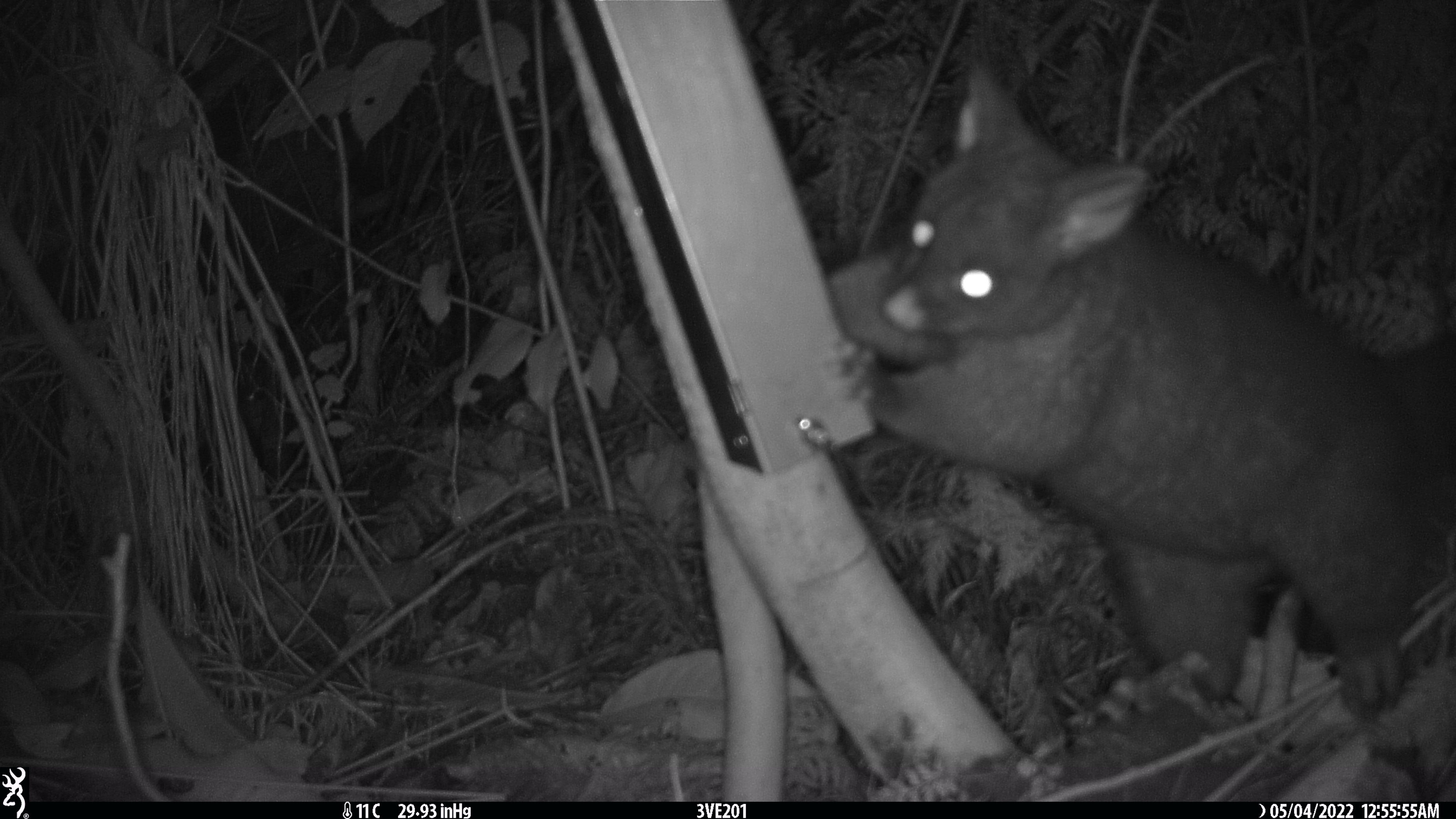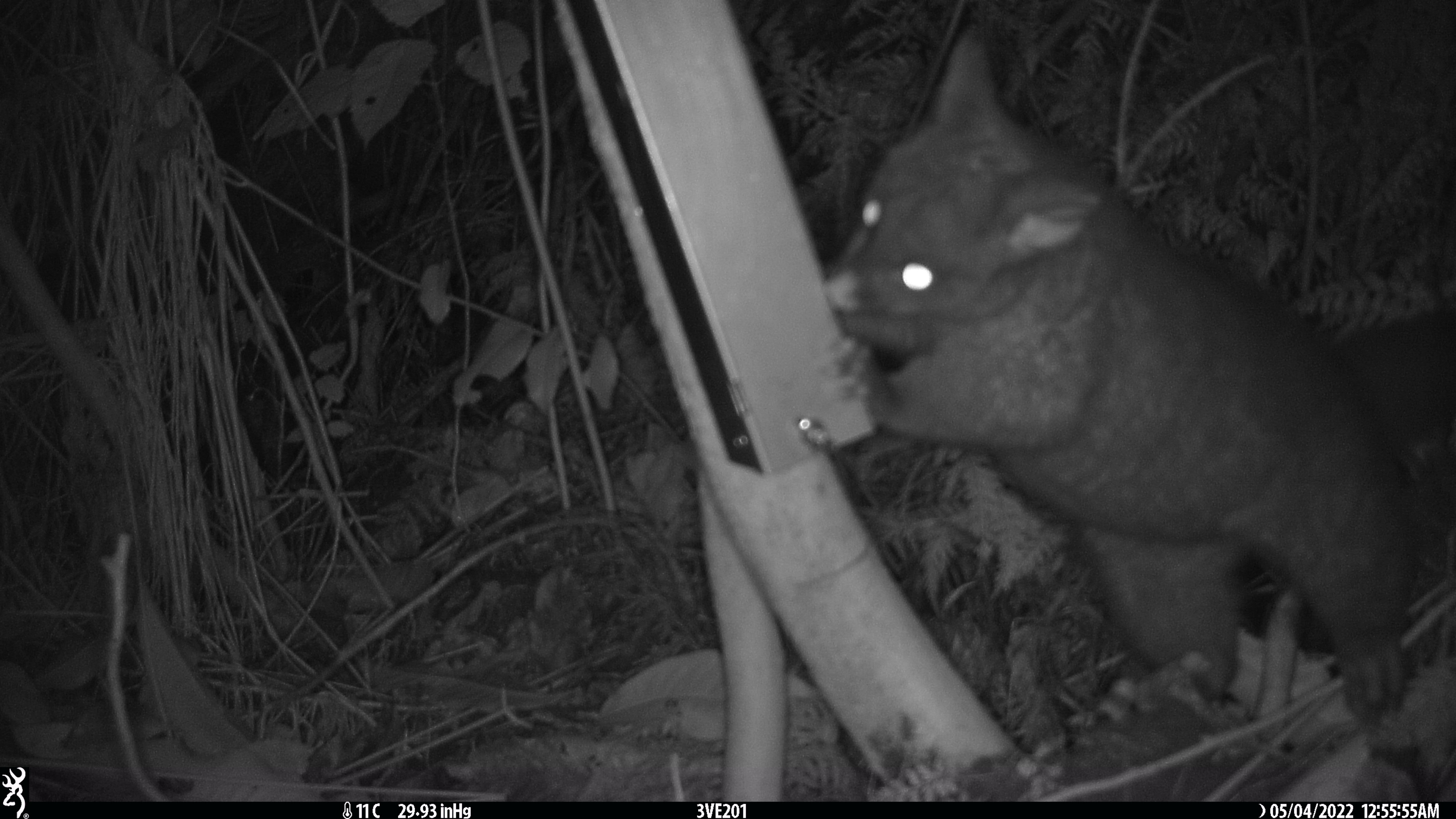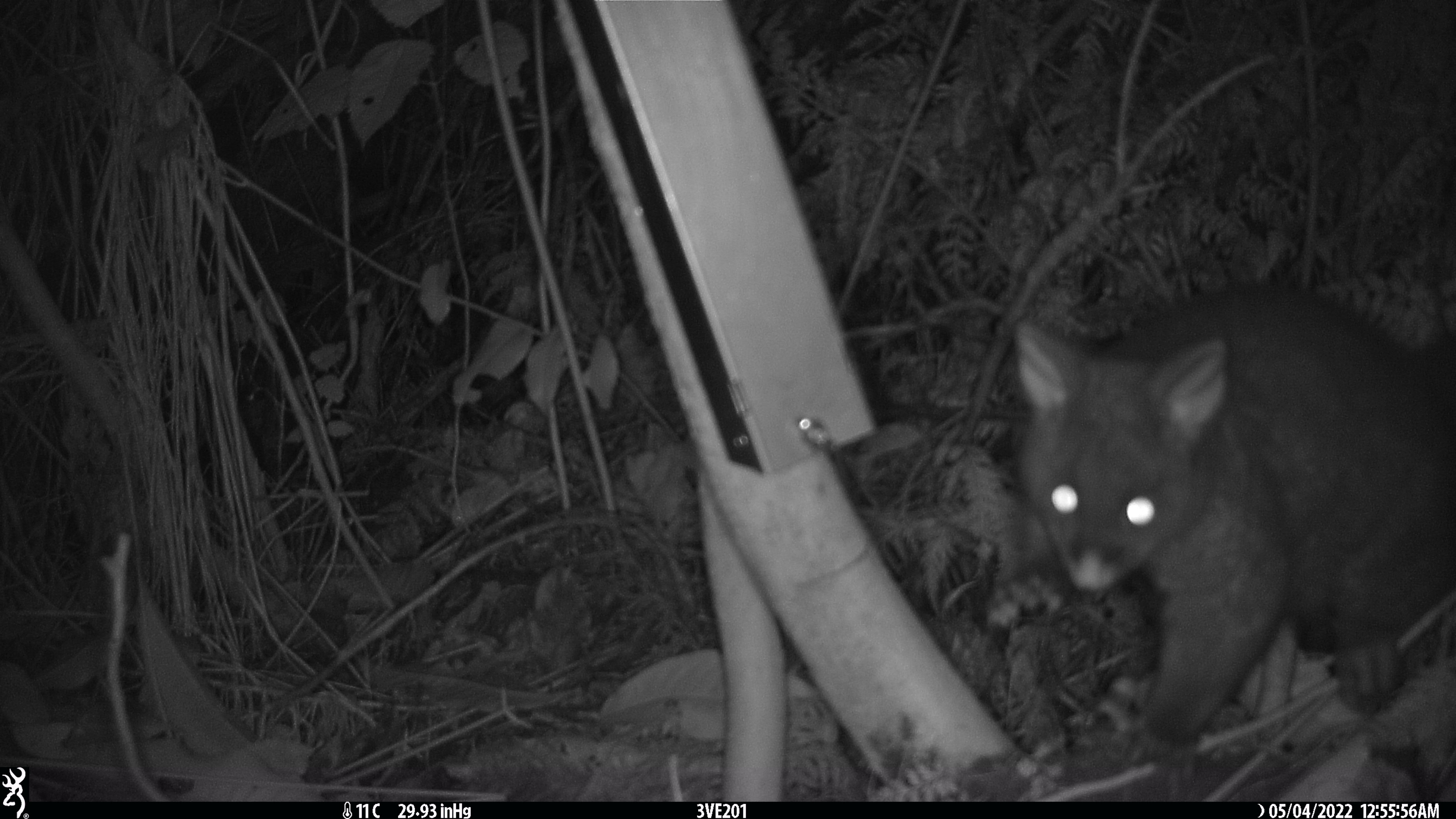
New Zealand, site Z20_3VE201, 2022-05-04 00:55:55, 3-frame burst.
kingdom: Animalia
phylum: Chordata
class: Mammalia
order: Diprotodontia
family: Phalangeridae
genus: Trichosurus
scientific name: Trichosurus vulpecula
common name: common brushtail possum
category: possum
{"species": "possum (common brushtail possum) (Trichosurus vulpecula)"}